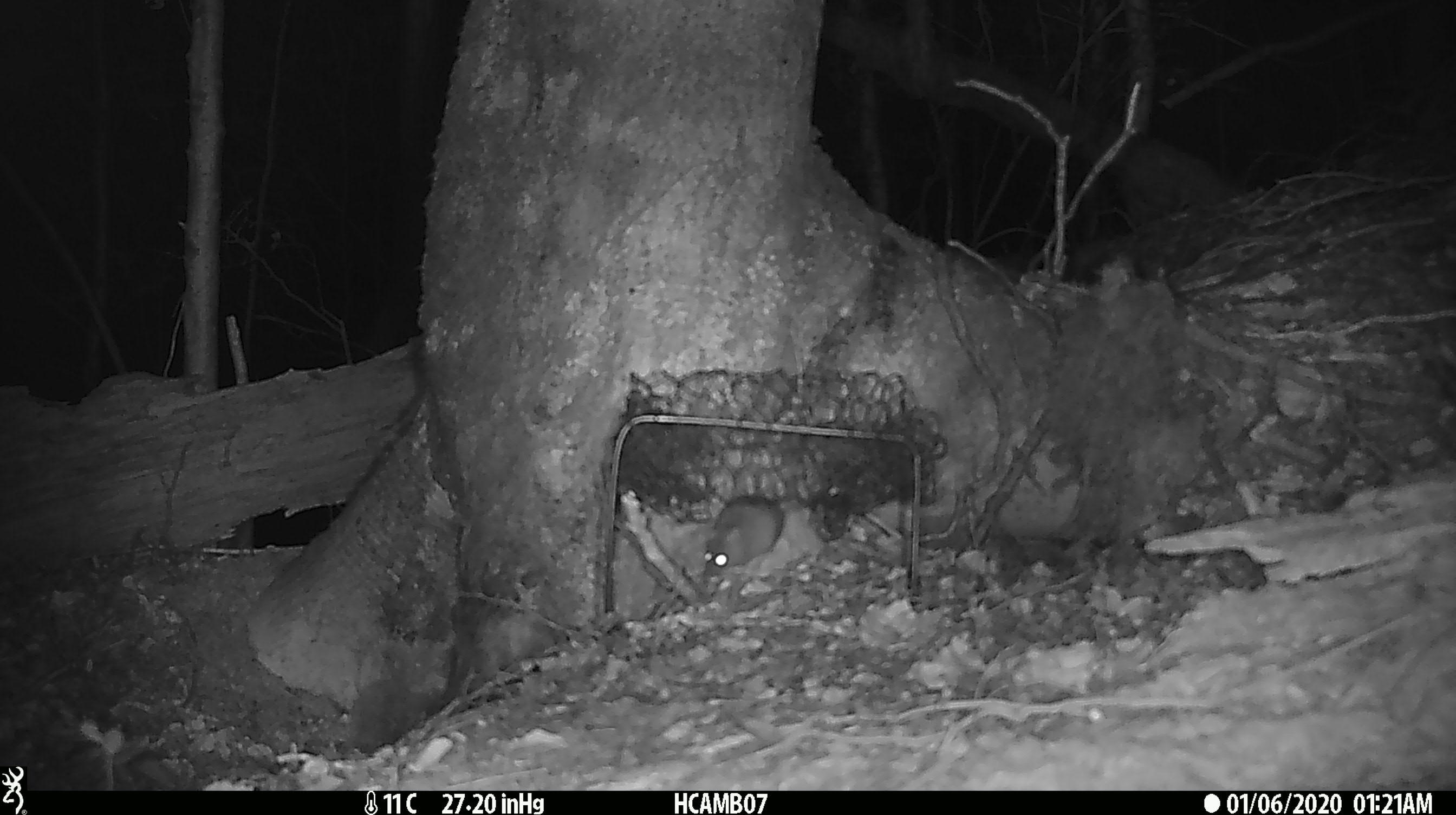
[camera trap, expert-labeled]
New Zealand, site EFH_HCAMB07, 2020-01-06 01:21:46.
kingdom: Animalia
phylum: Chordata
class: Mammalia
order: Rodentia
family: Muridae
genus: Mus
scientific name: Mus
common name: mouse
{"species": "mouse (Mus)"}